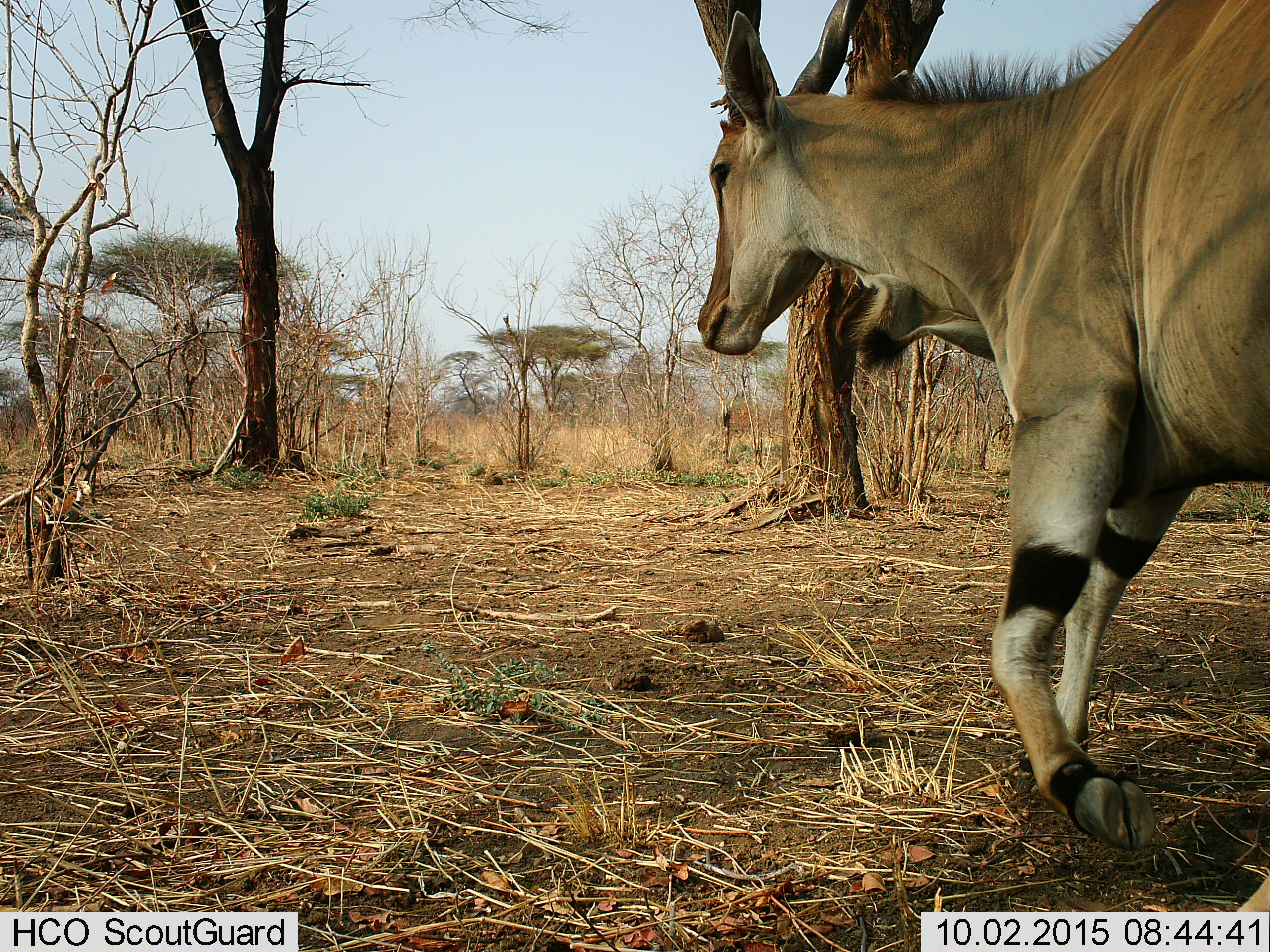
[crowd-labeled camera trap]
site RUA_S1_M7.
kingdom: Animalia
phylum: Chordata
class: Mammalia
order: Artiodactyla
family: Bovidae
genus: Tragelaphus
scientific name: Tragelaphus oryx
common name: eland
Eland (Tragelaphus oryx), count 1. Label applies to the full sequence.